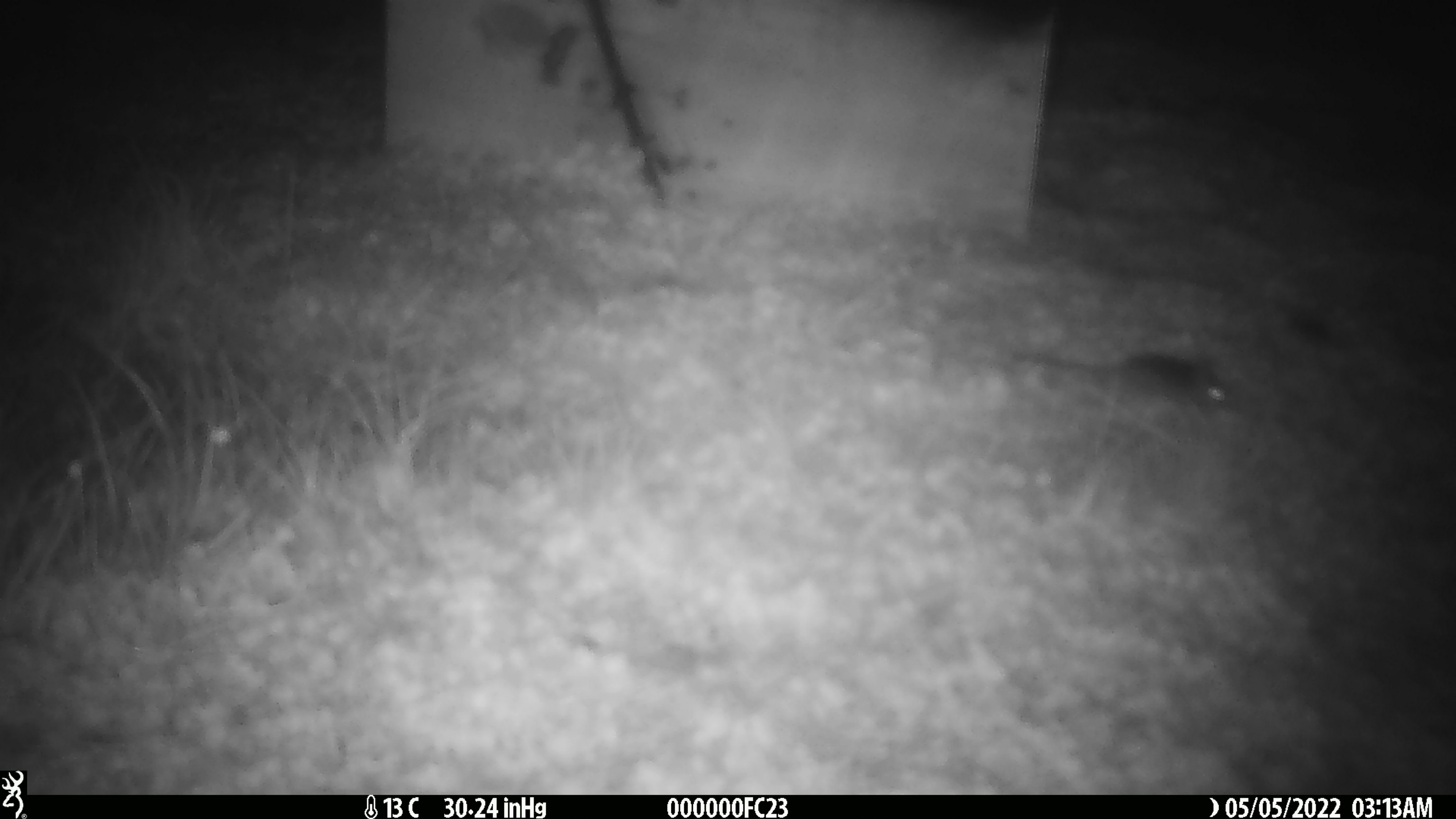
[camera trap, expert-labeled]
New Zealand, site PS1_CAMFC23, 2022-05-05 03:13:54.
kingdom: Animalia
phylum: Chordata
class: Mammalia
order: Rodentia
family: Muridae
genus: Mus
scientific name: Mus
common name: mouse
Mouse (Mus).